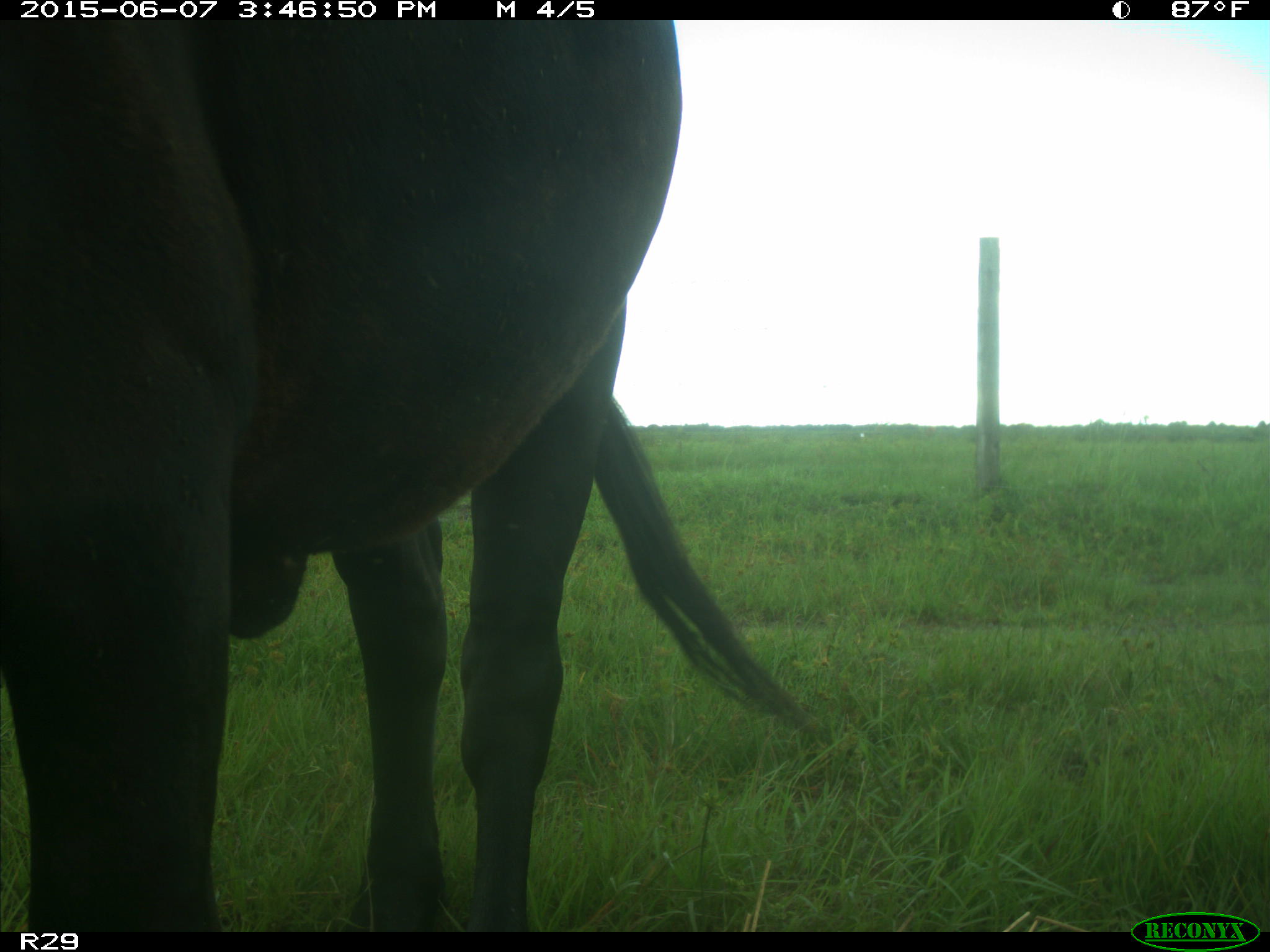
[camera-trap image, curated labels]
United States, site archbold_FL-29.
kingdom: Animalia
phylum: Chordata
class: Mammalia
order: Artiodactyla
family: Bovidae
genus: Bos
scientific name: Bos taurus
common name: domestic cow